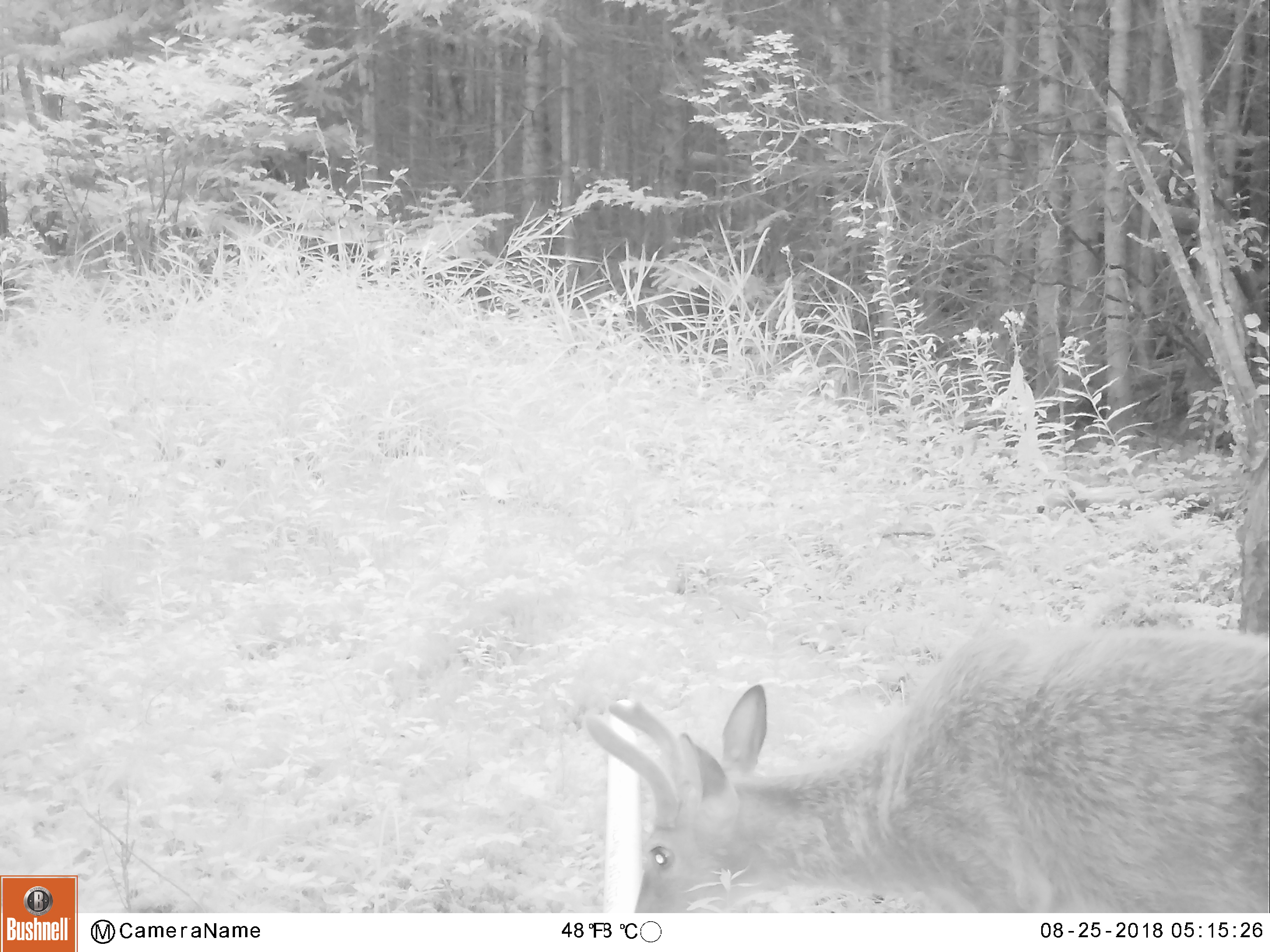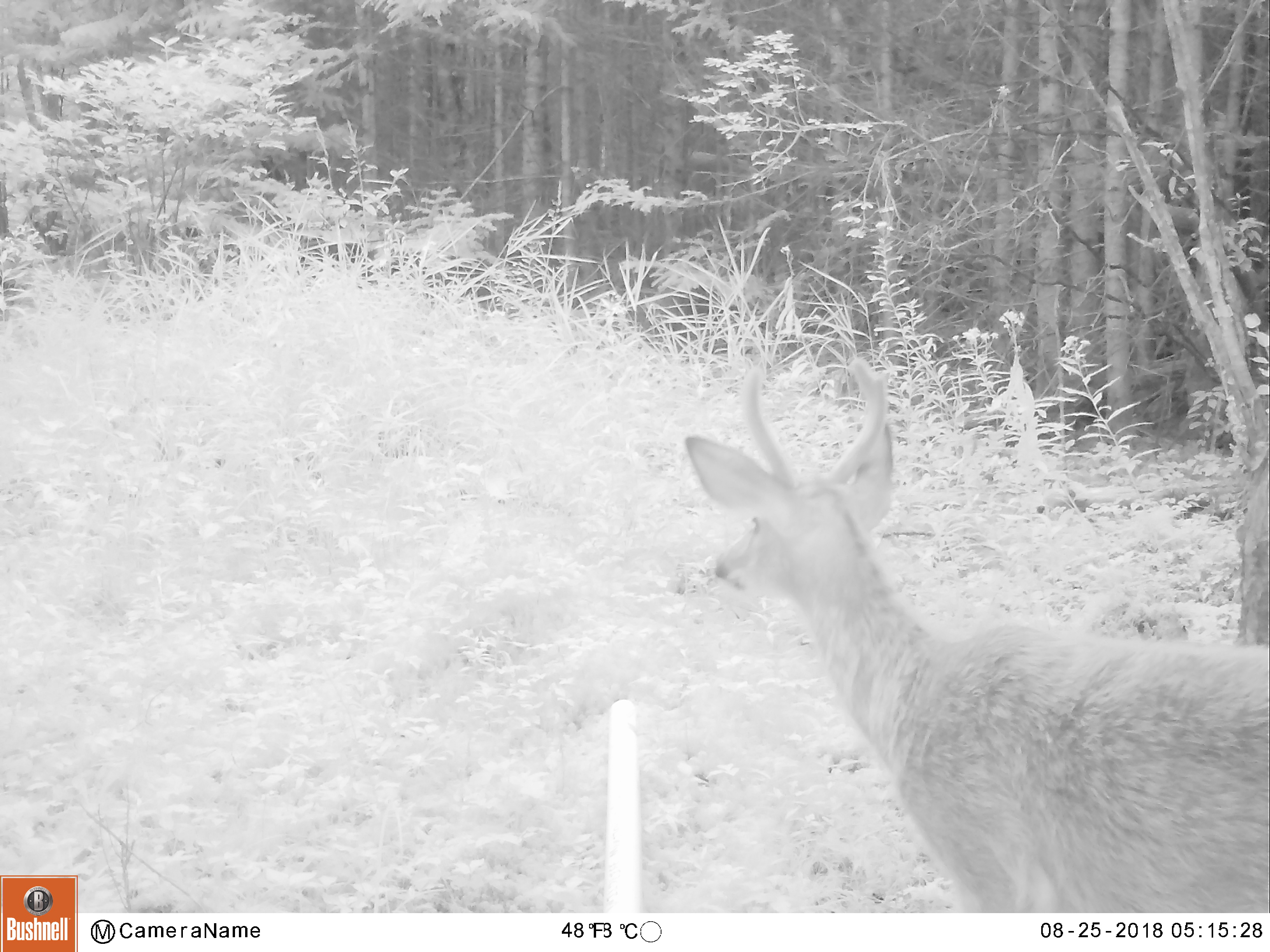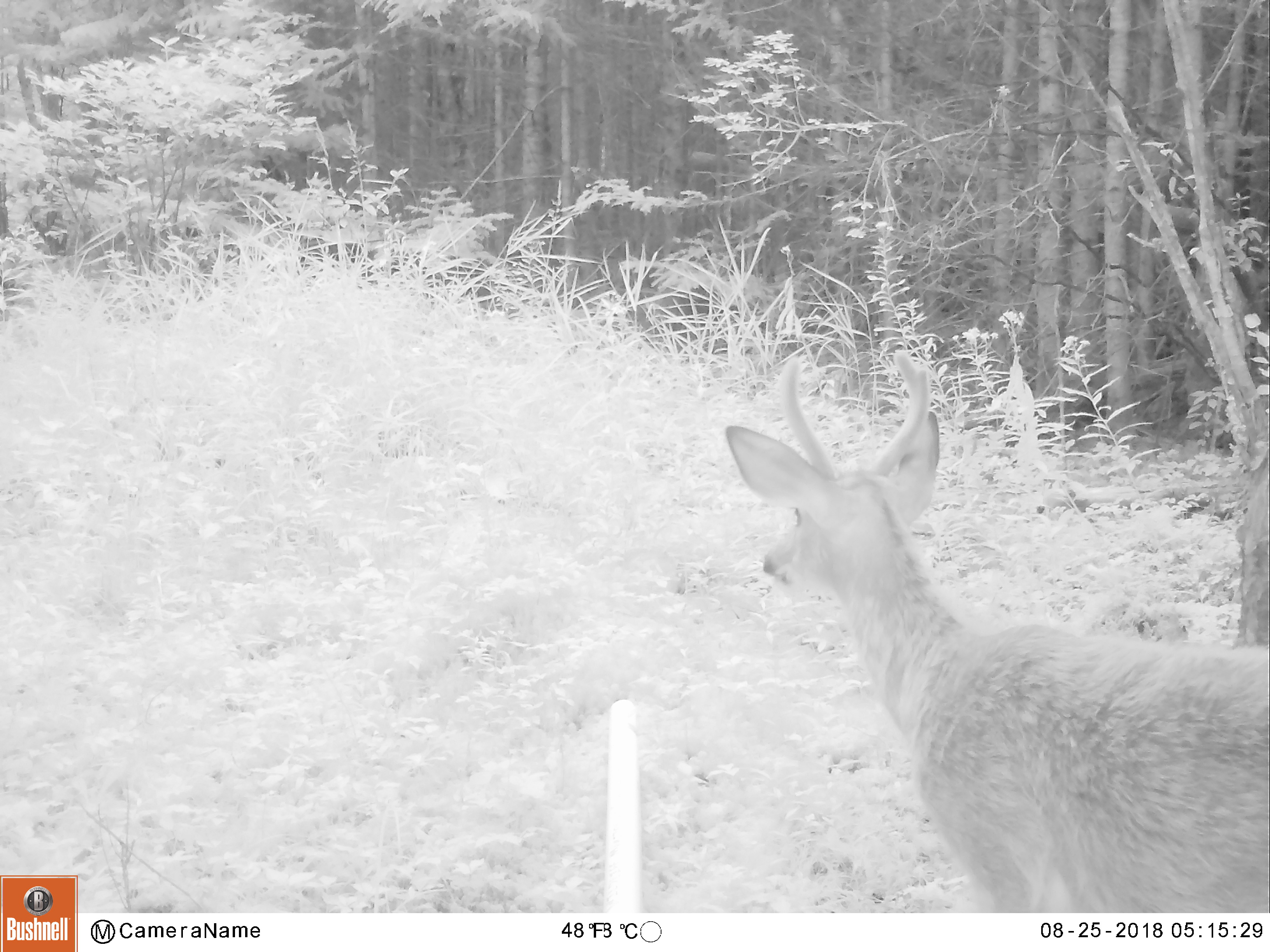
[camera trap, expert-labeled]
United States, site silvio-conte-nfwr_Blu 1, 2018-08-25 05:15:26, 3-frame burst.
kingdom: Animalia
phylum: Chordata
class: Mammalia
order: Artiodactyla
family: Cervidae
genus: Odocoileus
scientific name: Odocoileus virginianus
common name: white-tailed deer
White-tailed deer (Odocoileus virginianus).